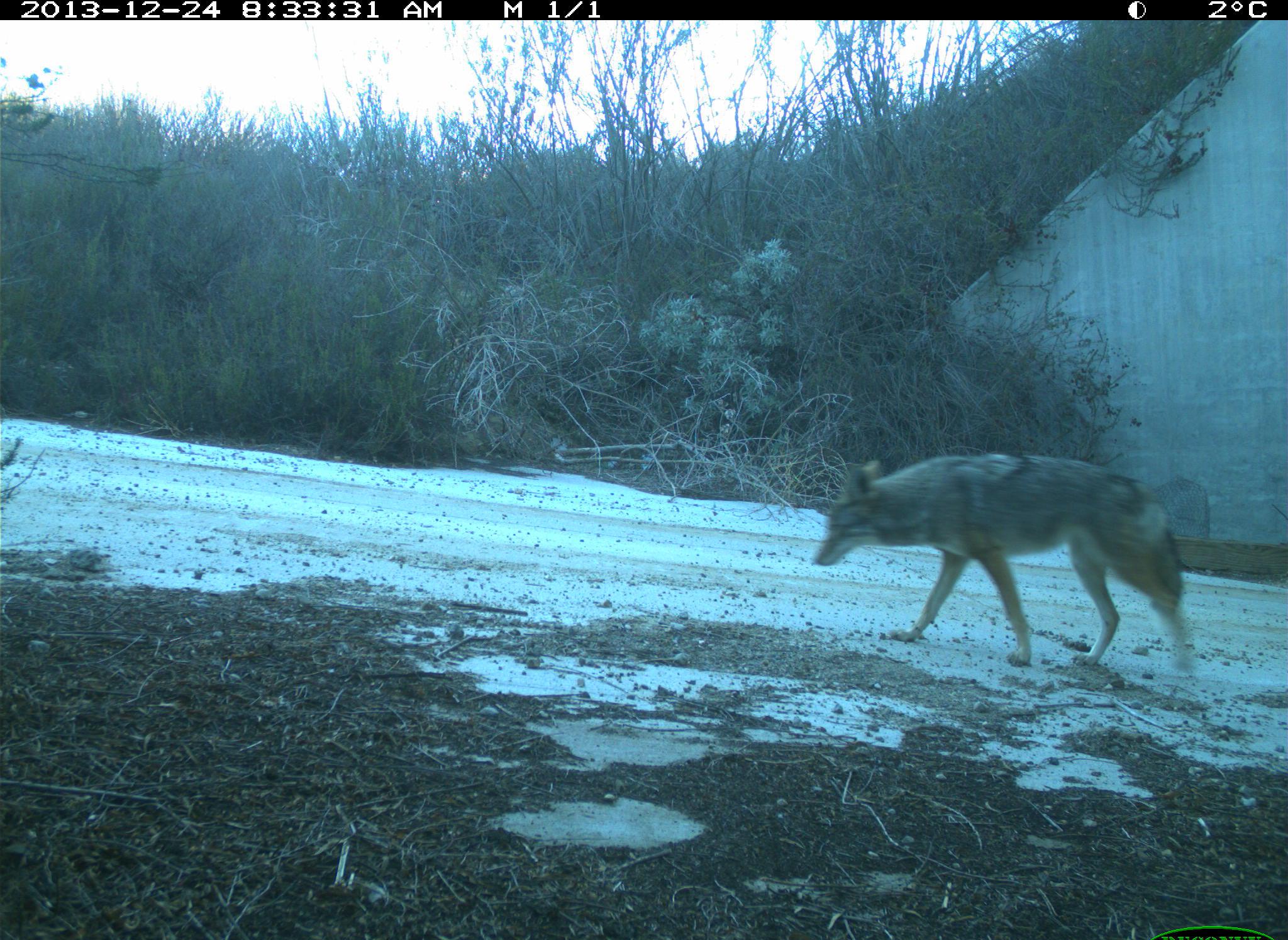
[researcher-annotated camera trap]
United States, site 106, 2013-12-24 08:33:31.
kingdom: Animalia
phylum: Chordata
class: Mammalia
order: Carnivora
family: Canidae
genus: Canis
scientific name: Canis latrans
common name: coyote